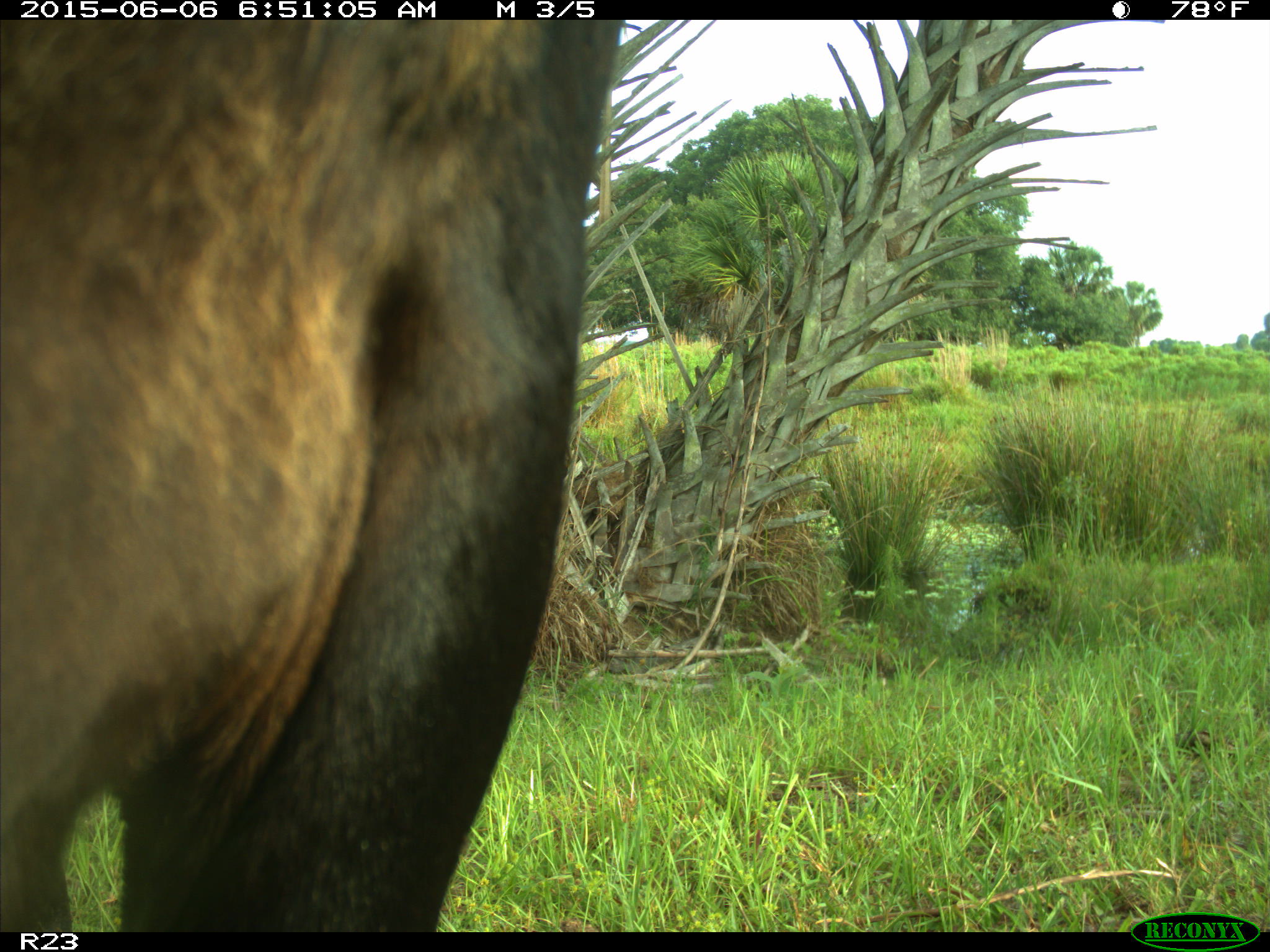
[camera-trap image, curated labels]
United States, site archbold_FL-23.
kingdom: Animalia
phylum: Chordata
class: Mammalia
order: Artiodactyla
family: Bovidae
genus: Bos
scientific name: Bos taurus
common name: domestic cow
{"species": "Bos taurus (domestic cow)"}